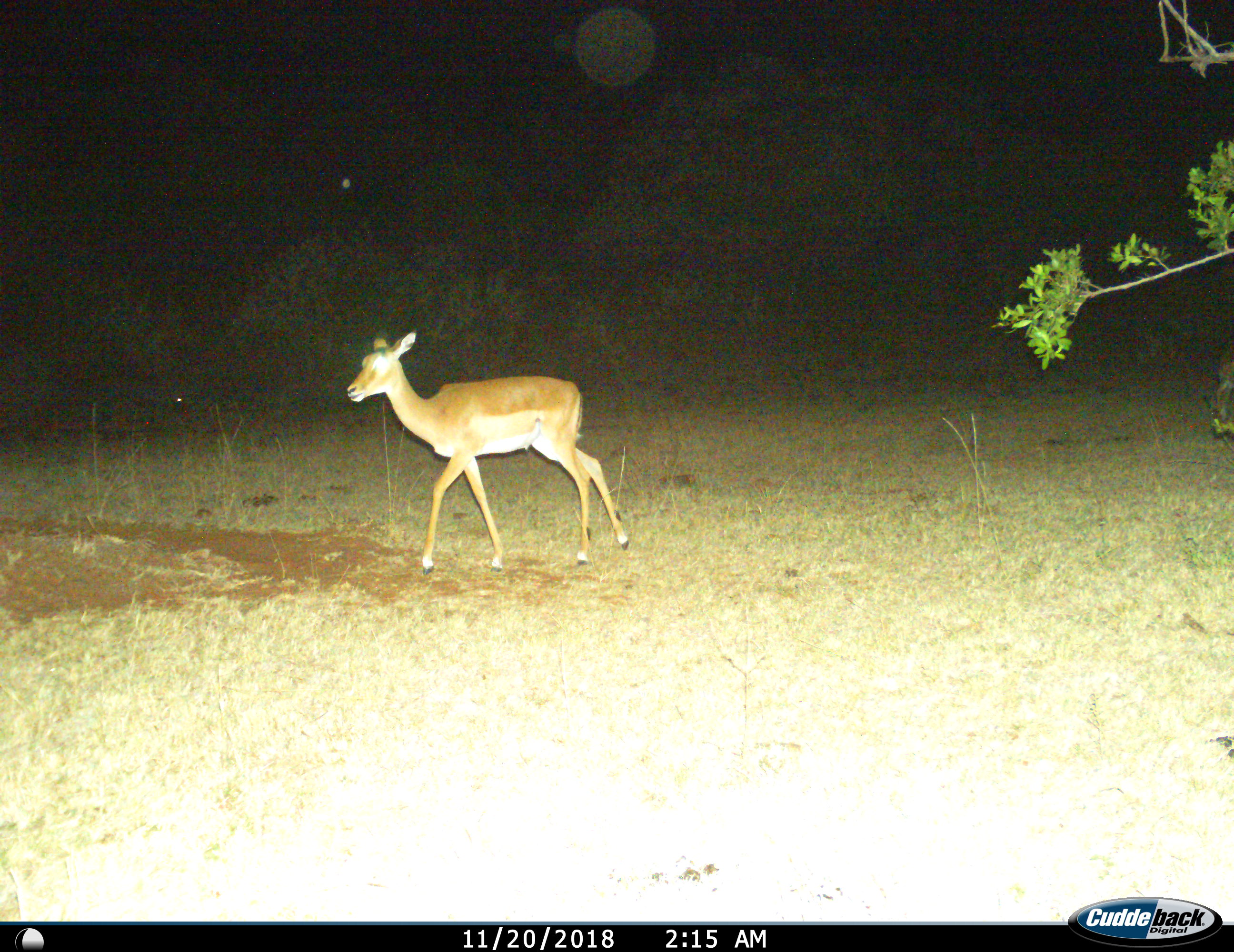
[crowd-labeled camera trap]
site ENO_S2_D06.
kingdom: Animalia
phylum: Chordata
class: Mammalia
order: Artiodactyla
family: Bovidae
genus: Aepyceros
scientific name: Aepyceros melampus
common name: impala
Impala (Aepyceros melampus), count 1. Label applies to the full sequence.